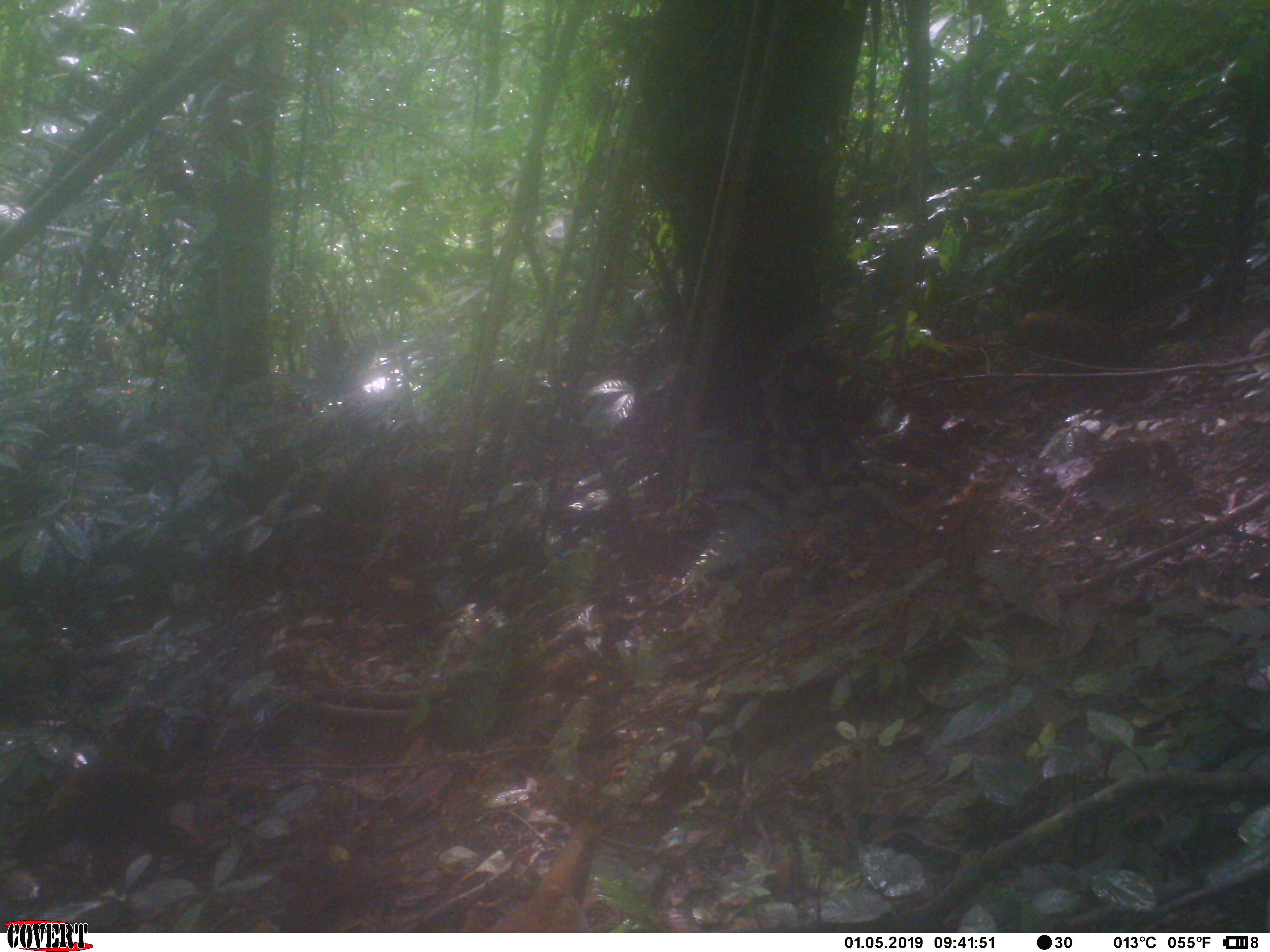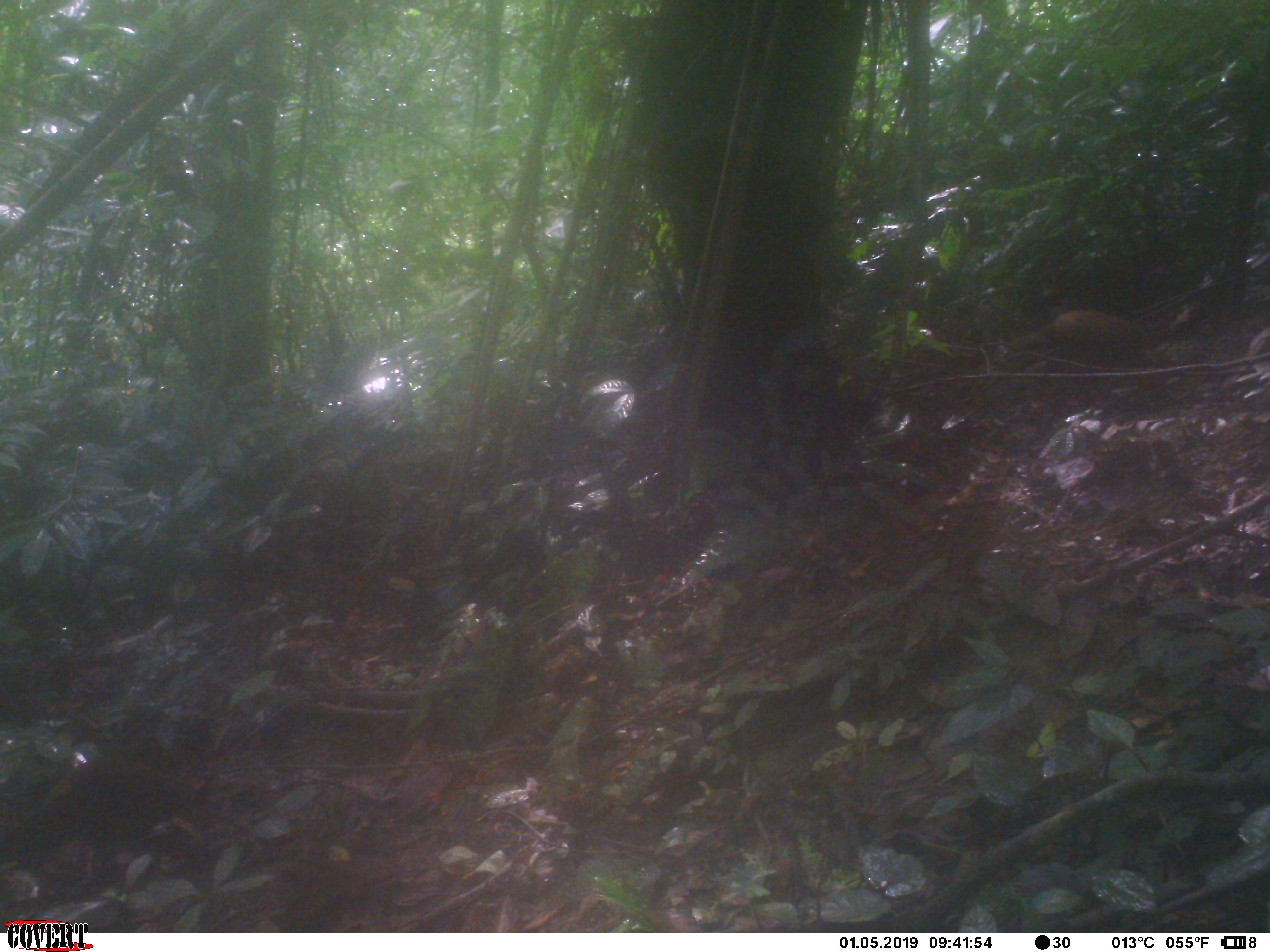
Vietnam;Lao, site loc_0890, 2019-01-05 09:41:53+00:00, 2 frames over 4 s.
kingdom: Animalia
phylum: Chordata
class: Aves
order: Galliformes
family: Phasianidae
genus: Lophura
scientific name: Lophura nycthemera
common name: silver pheasant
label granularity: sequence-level